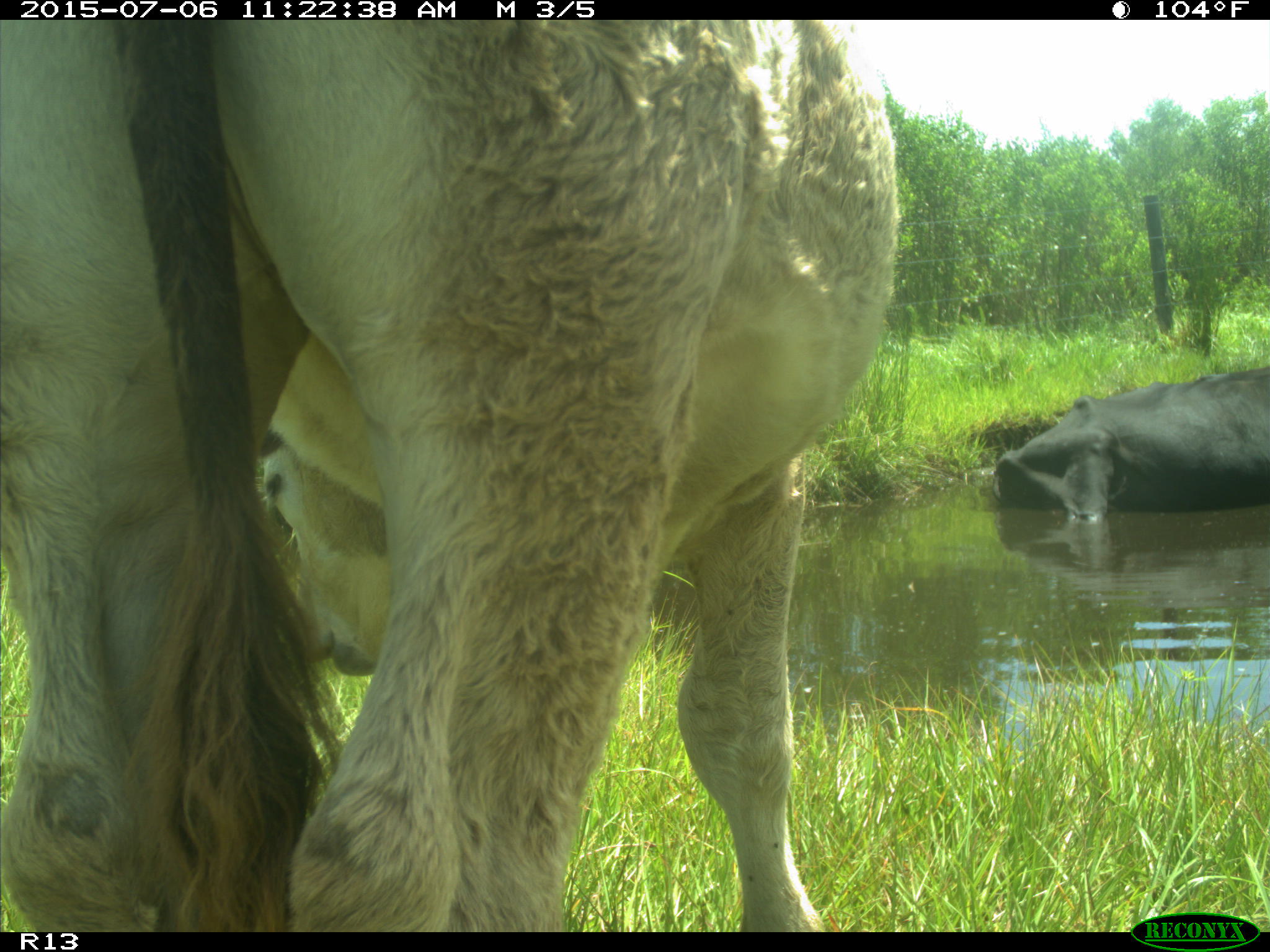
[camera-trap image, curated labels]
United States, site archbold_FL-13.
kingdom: Animalia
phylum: Chordata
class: Mammalia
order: Artiodactyla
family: Bovidae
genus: Bos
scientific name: Bos taurus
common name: domestic cow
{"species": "Bos taurus (domestic cow)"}